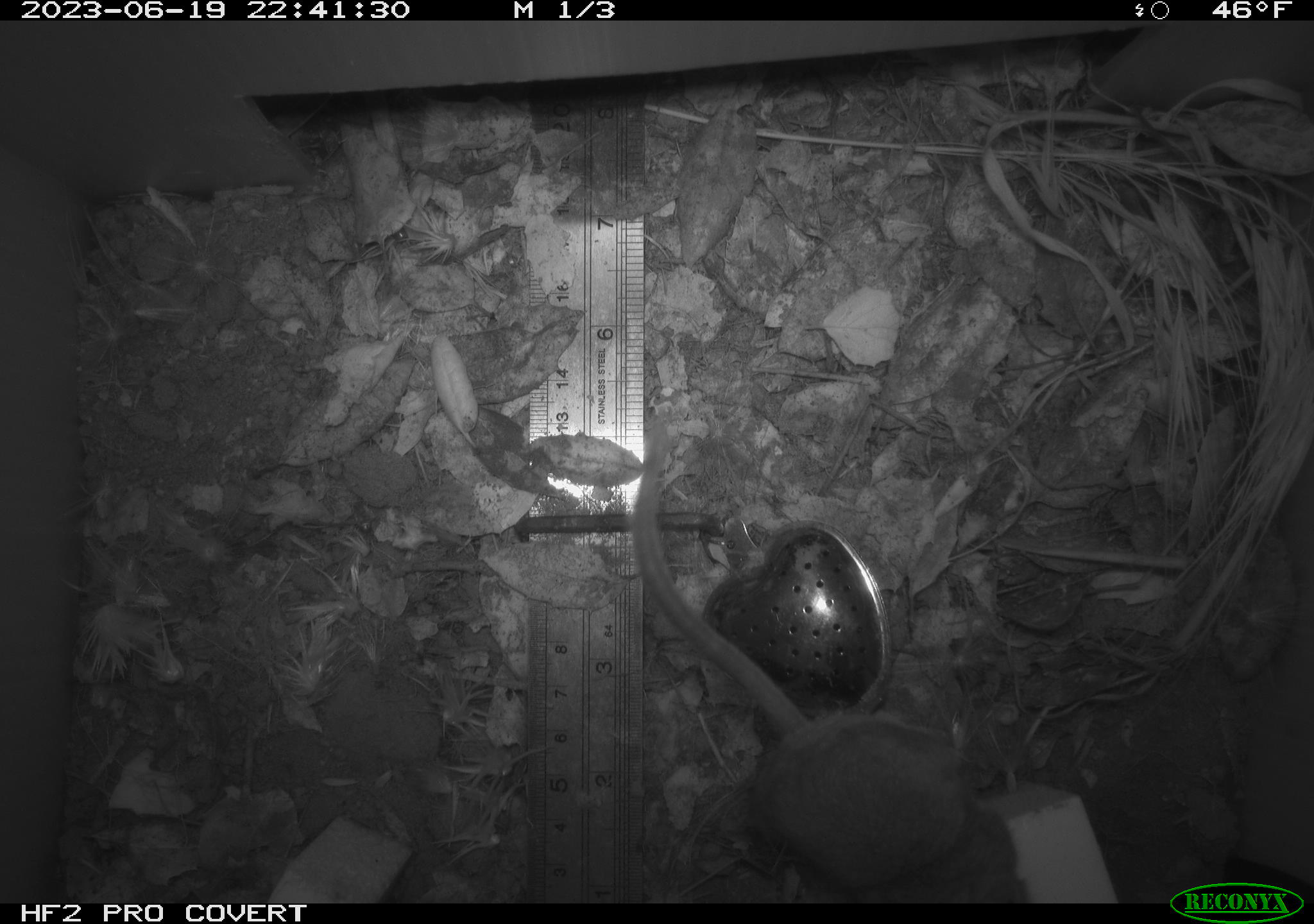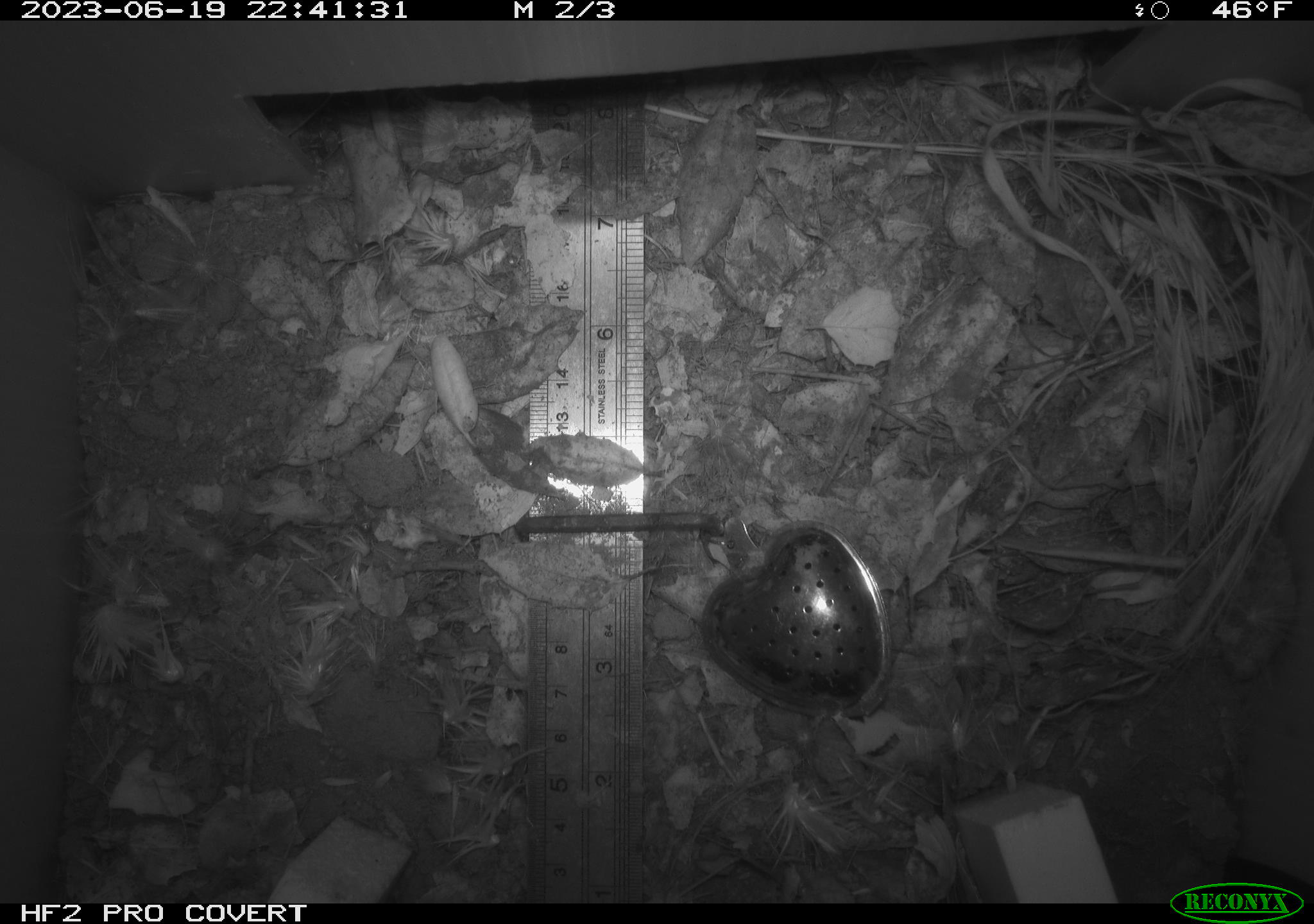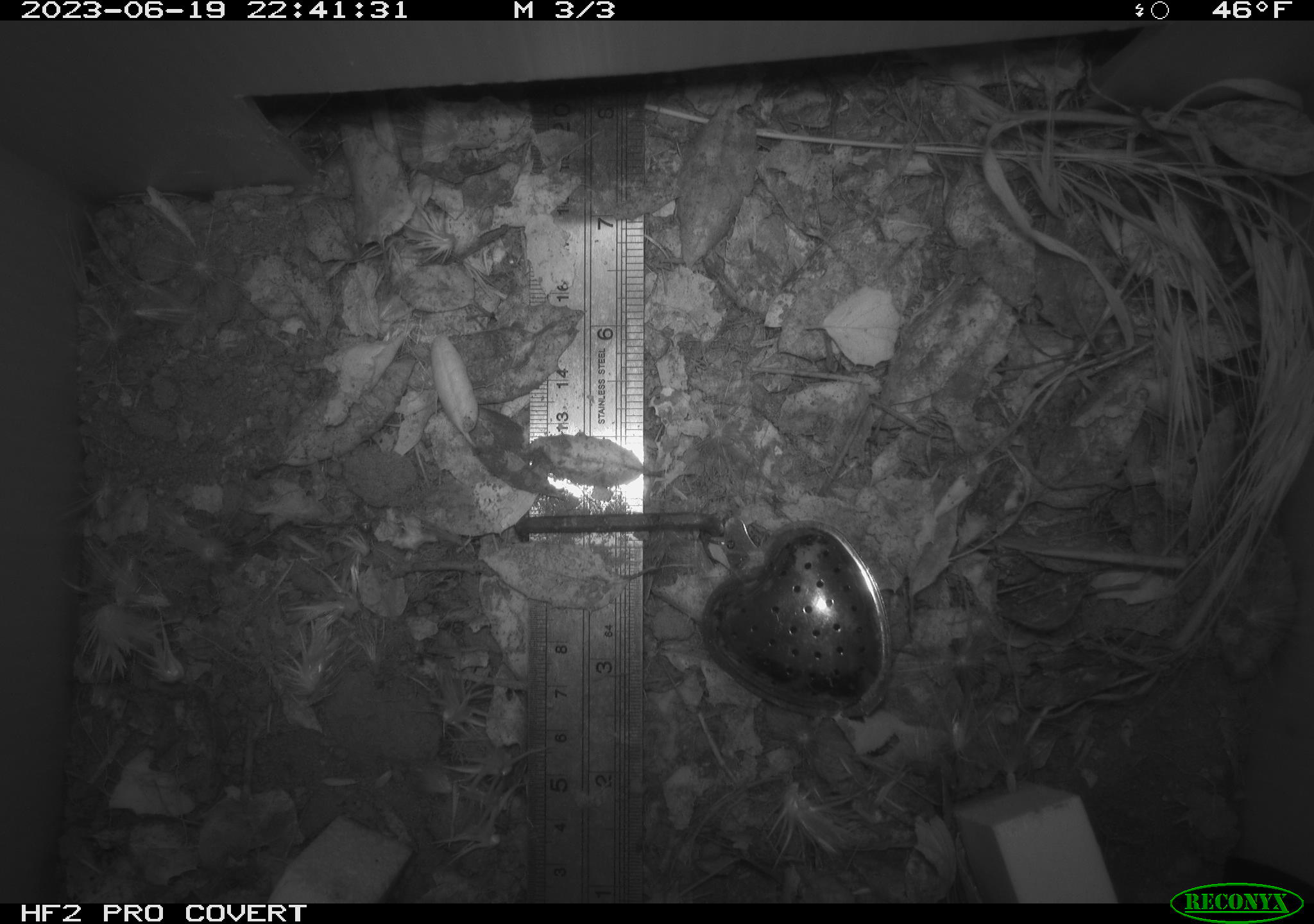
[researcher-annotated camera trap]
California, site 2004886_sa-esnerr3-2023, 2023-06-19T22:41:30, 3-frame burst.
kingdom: Animalia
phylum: Chordata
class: Mammalia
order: Rodentia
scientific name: Rodentia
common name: mouse species